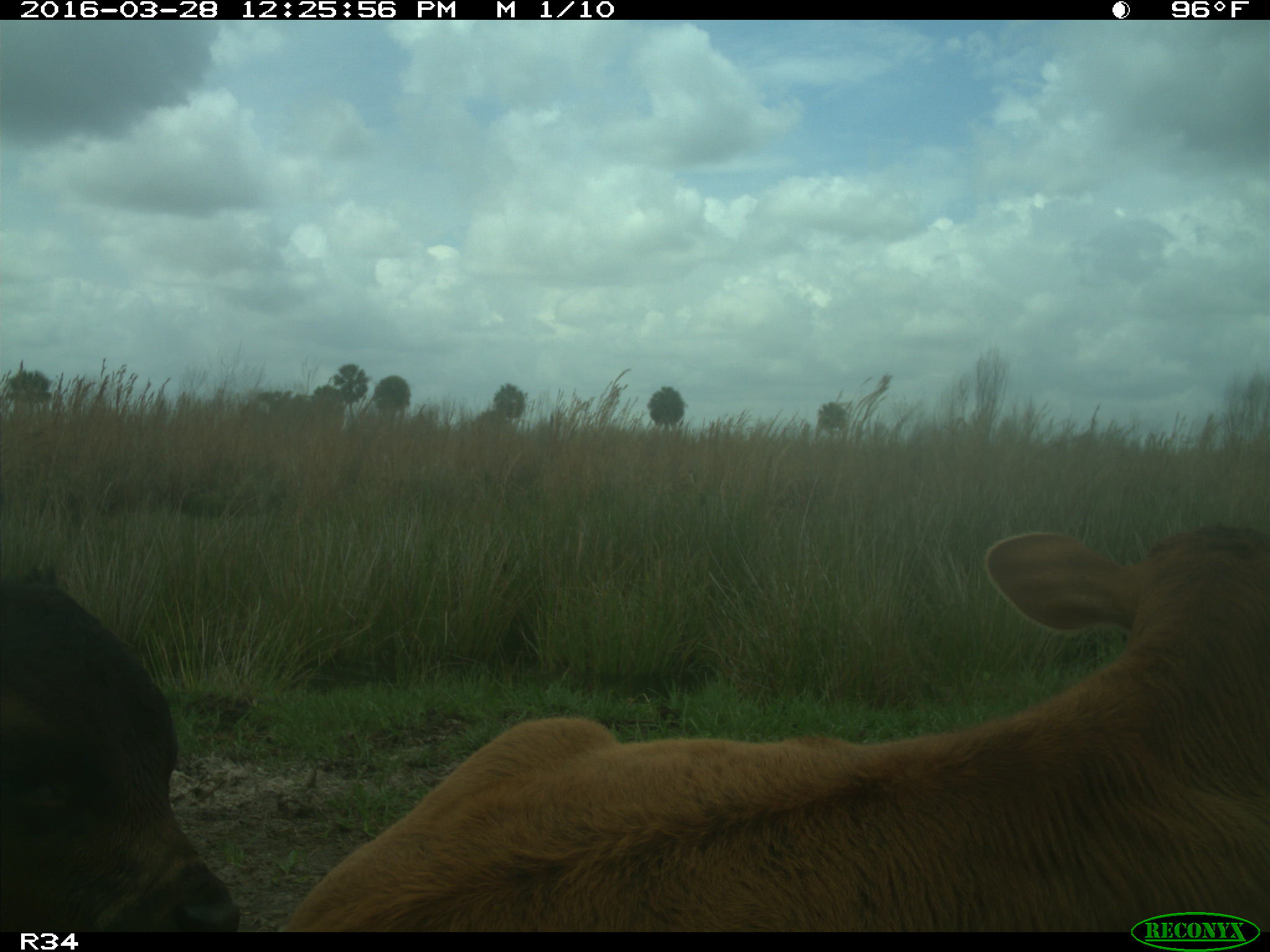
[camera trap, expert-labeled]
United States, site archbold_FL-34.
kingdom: Animalia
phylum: Chordata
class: Mammalia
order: Artiodactyla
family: Bovidae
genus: Bos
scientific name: Bos taurus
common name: domestic cow